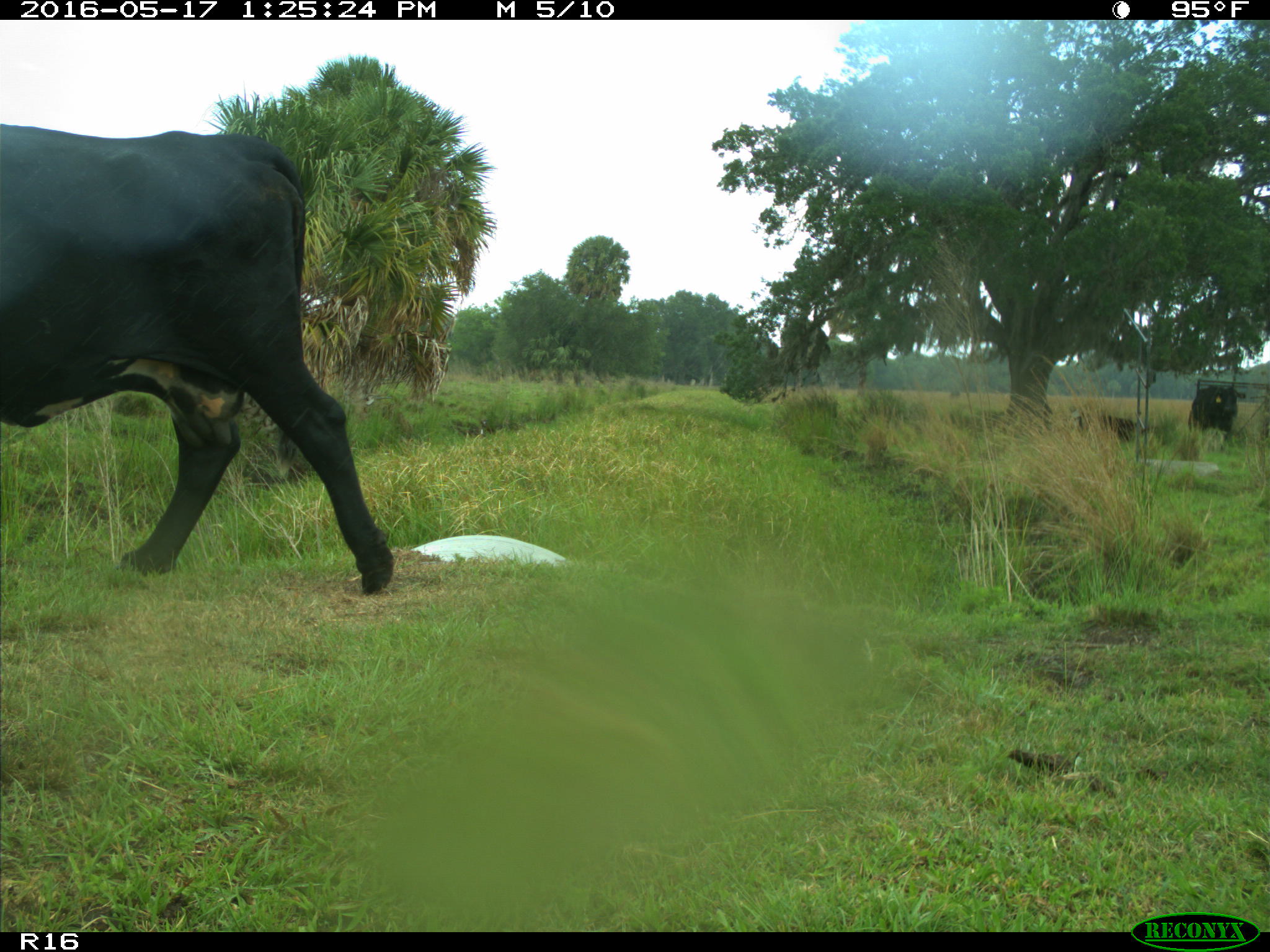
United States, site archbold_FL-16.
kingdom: Animalia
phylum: Chordata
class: Mammalia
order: Artiodactyla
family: Bovidae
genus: Bos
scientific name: Bos taurus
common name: domestic cow